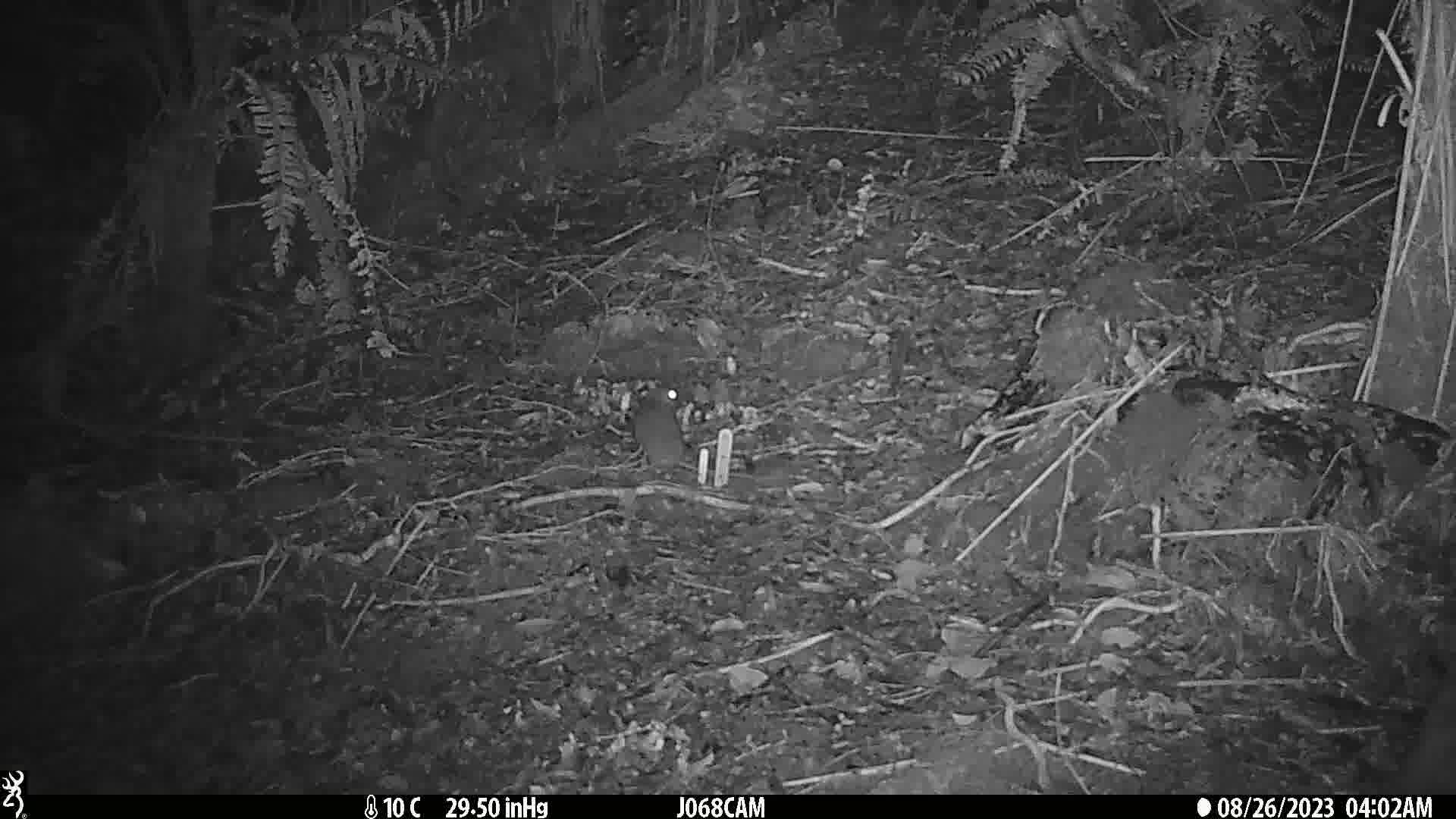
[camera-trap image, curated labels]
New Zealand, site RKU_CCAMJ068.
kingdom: Animalia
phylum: Chordata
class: Mammalia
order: Rodentia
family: Muridae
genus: Rattus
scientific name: Rattus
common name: rat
Rat (Rattus).